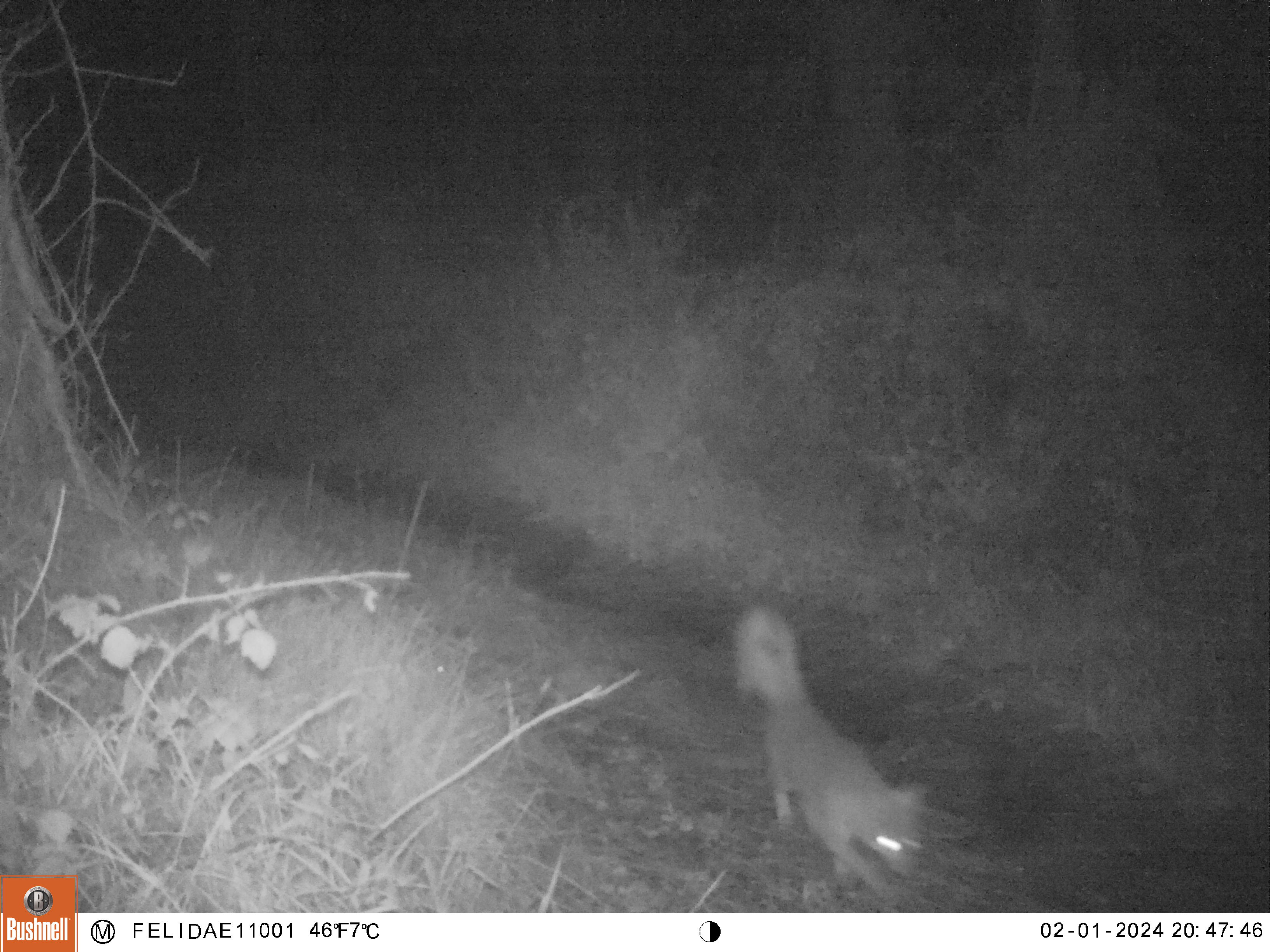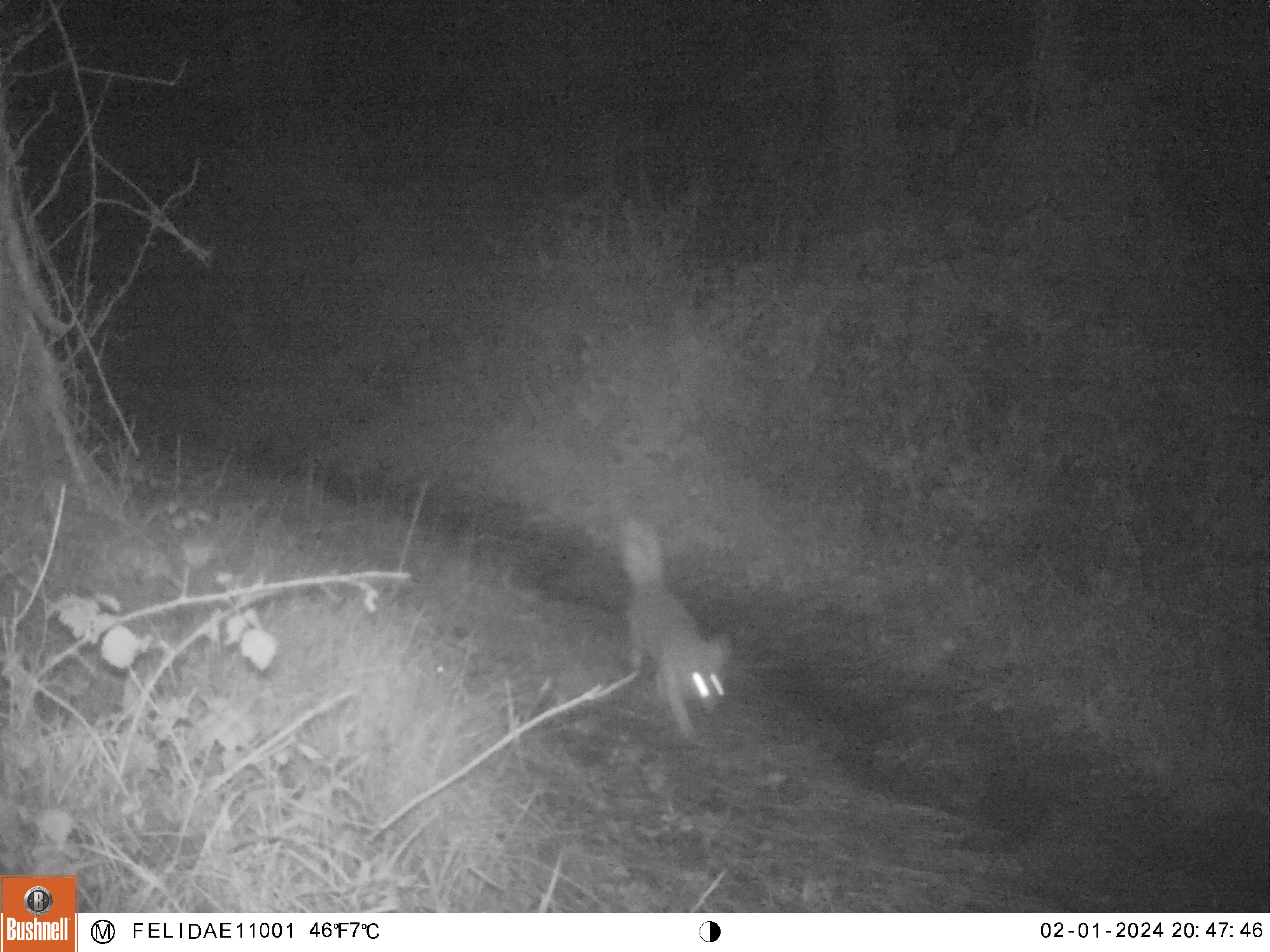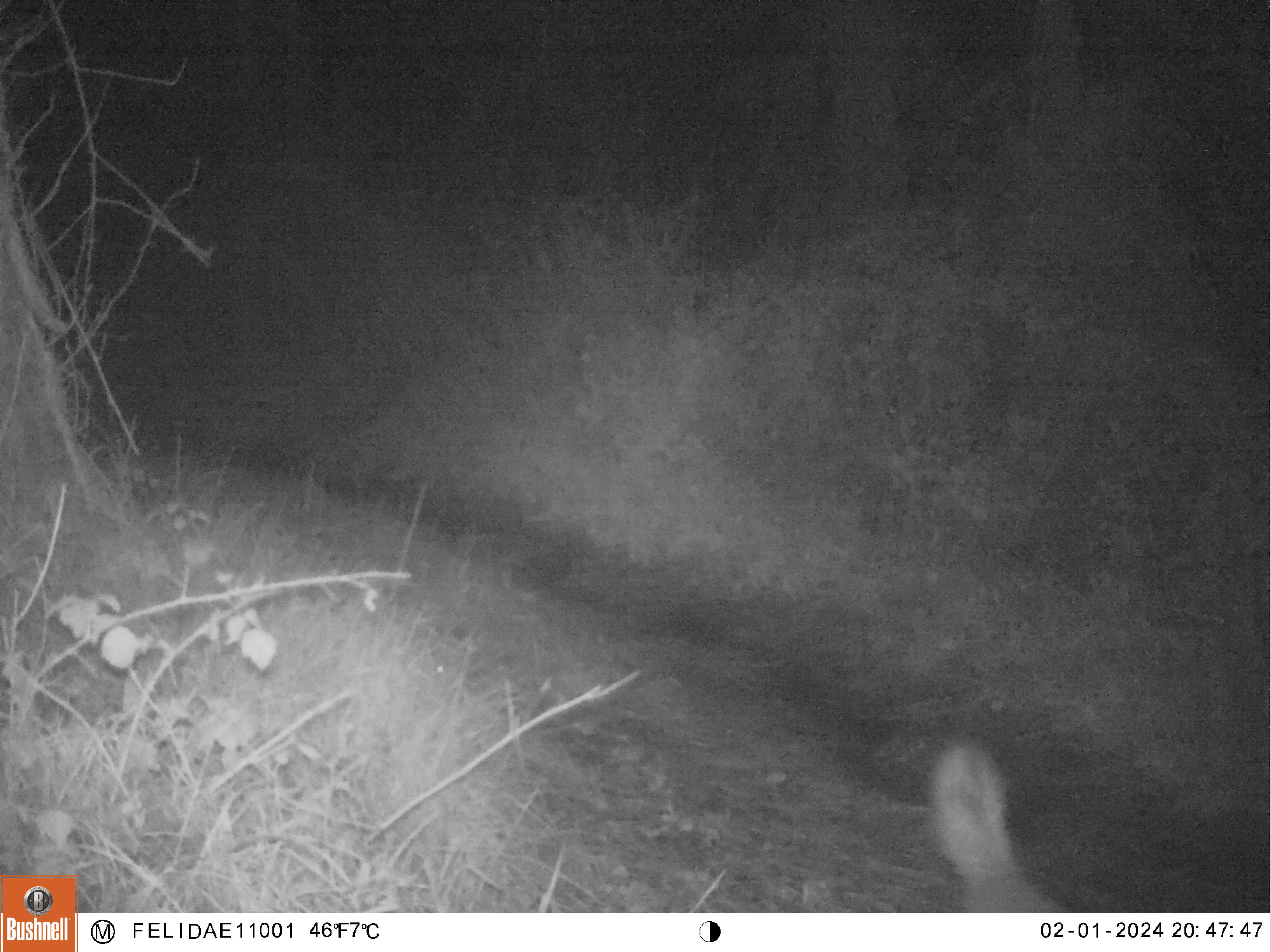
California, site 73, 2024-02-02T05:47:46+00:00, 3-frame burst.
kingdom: Animalia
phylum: Chordata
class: Mammalia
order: Carnivora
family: Canidae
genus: Urocyon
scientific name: Urocyon cinereoargenteus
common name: gray fox